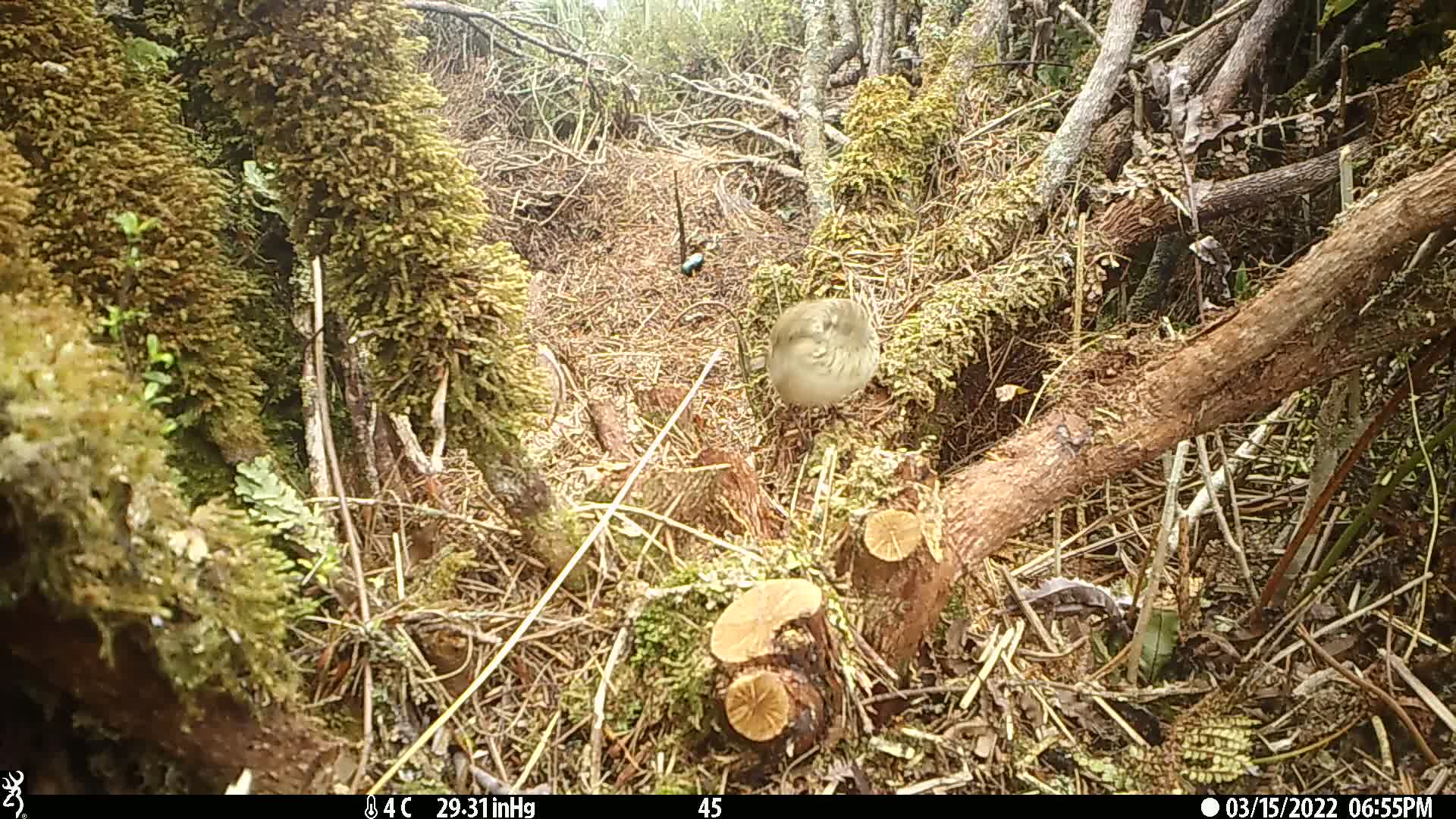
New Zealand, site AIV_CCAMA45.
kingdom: Animalia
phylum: Chordata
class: Aves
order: Passeriformes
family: Motacillidae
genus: Anthus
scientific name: Anthus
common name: pipit